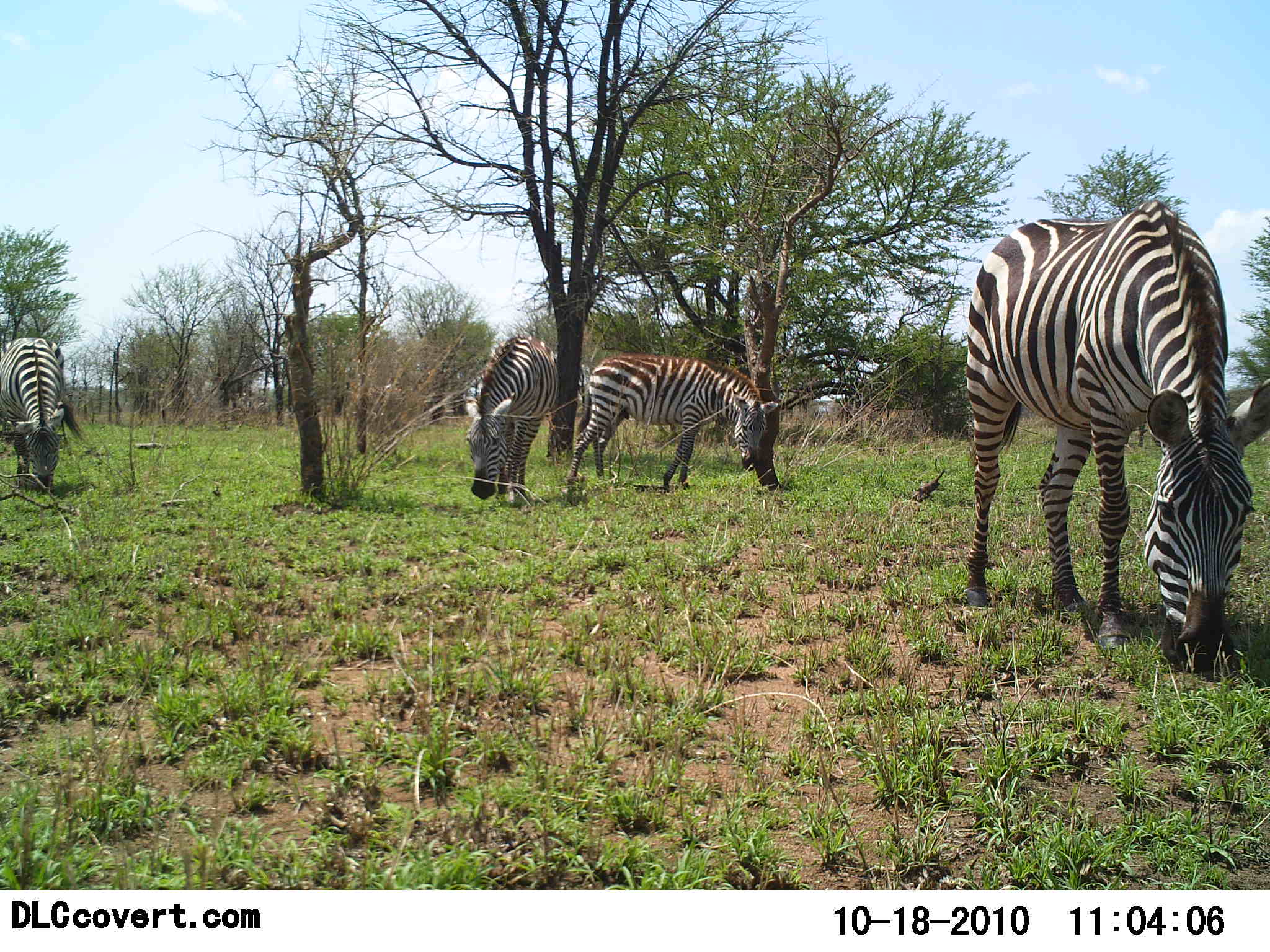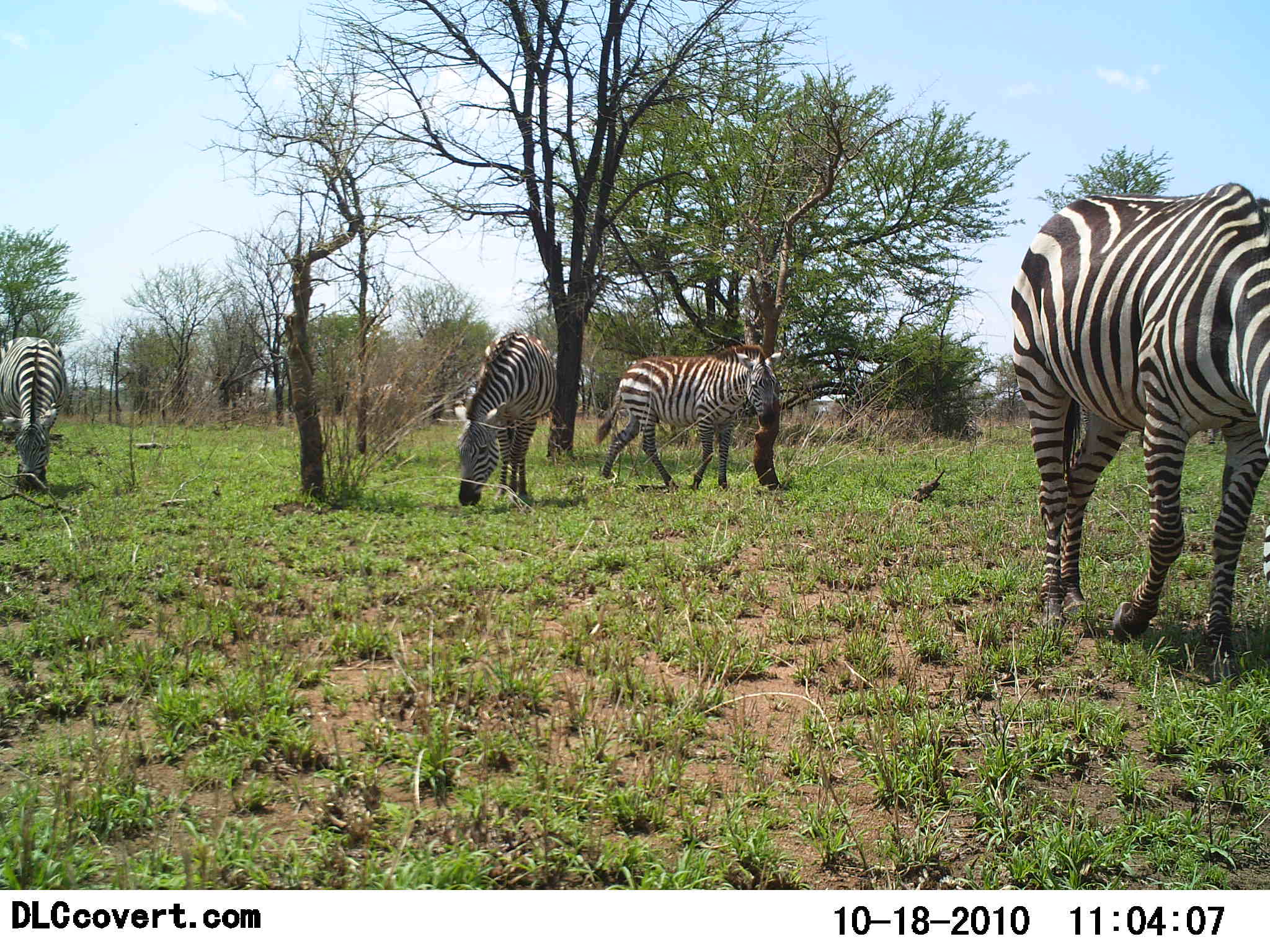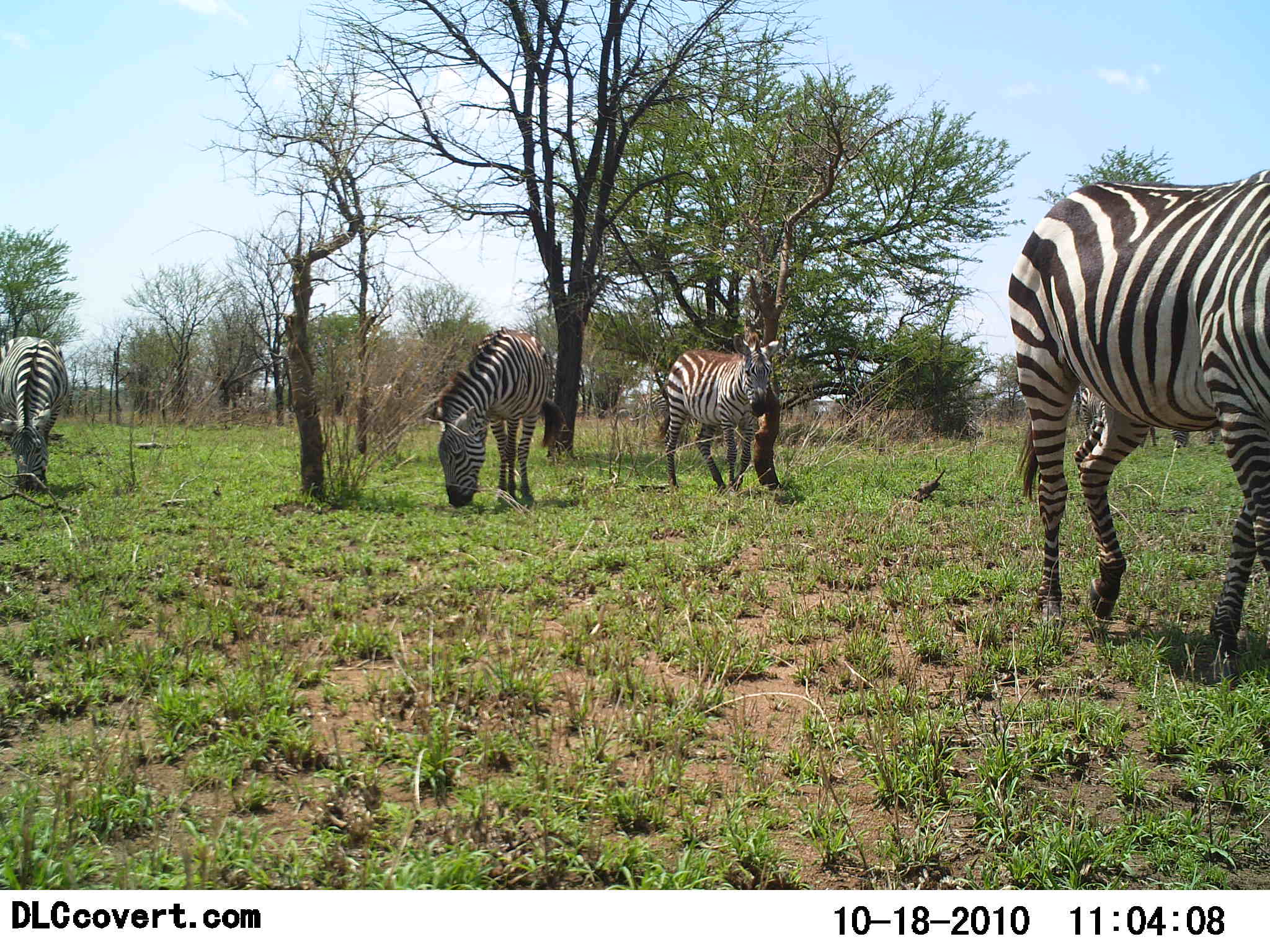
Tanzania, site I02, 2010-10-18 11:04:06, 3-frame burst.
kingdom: Animalia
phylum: Chordata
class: Mammalia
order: Perissodactyla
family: Equidae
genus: Equus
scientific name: Equus quagga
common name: plains zebra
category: zebra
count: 4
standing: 39%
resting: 0%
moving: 56%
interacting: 0%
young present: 6%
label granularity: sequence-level